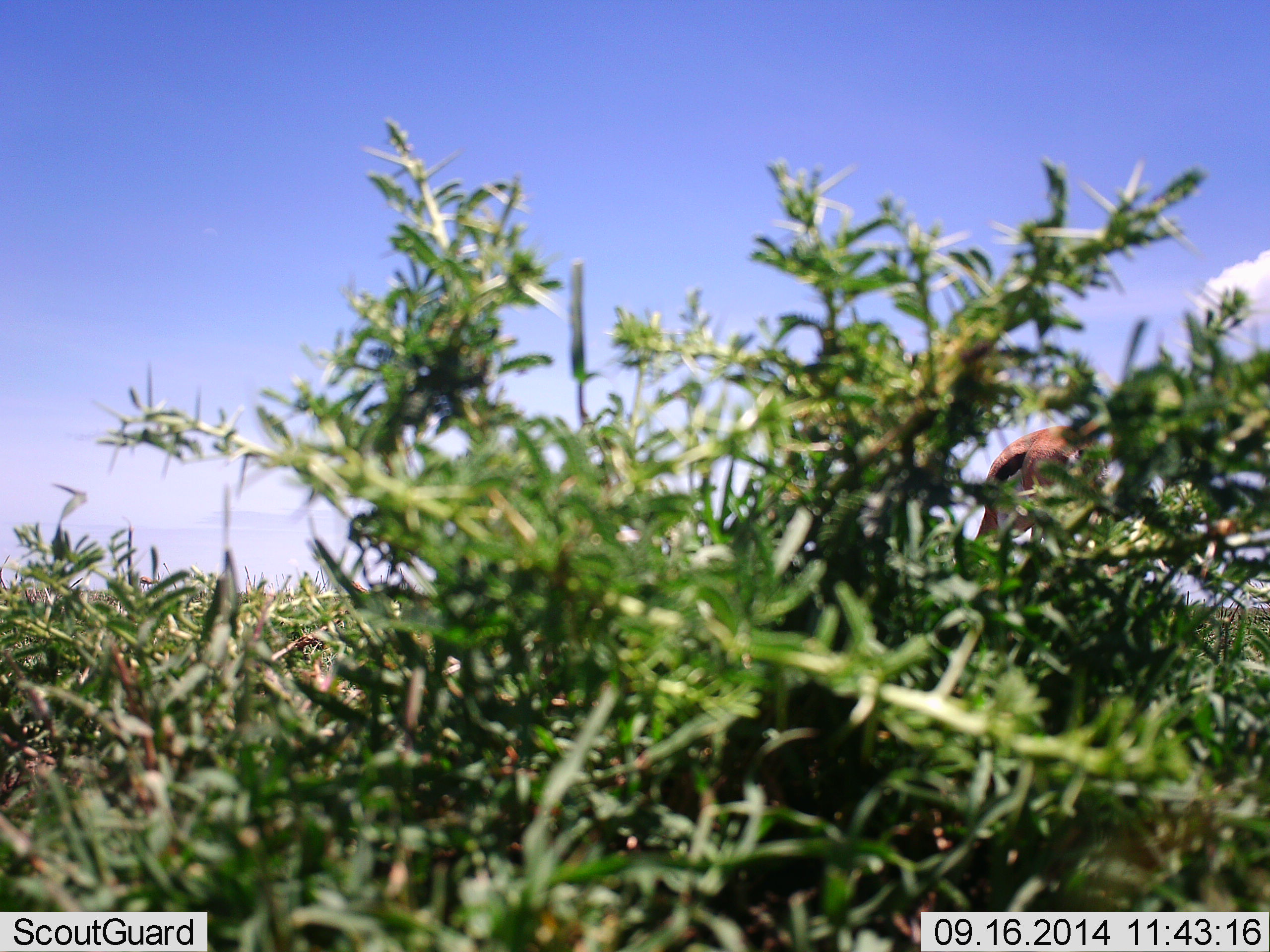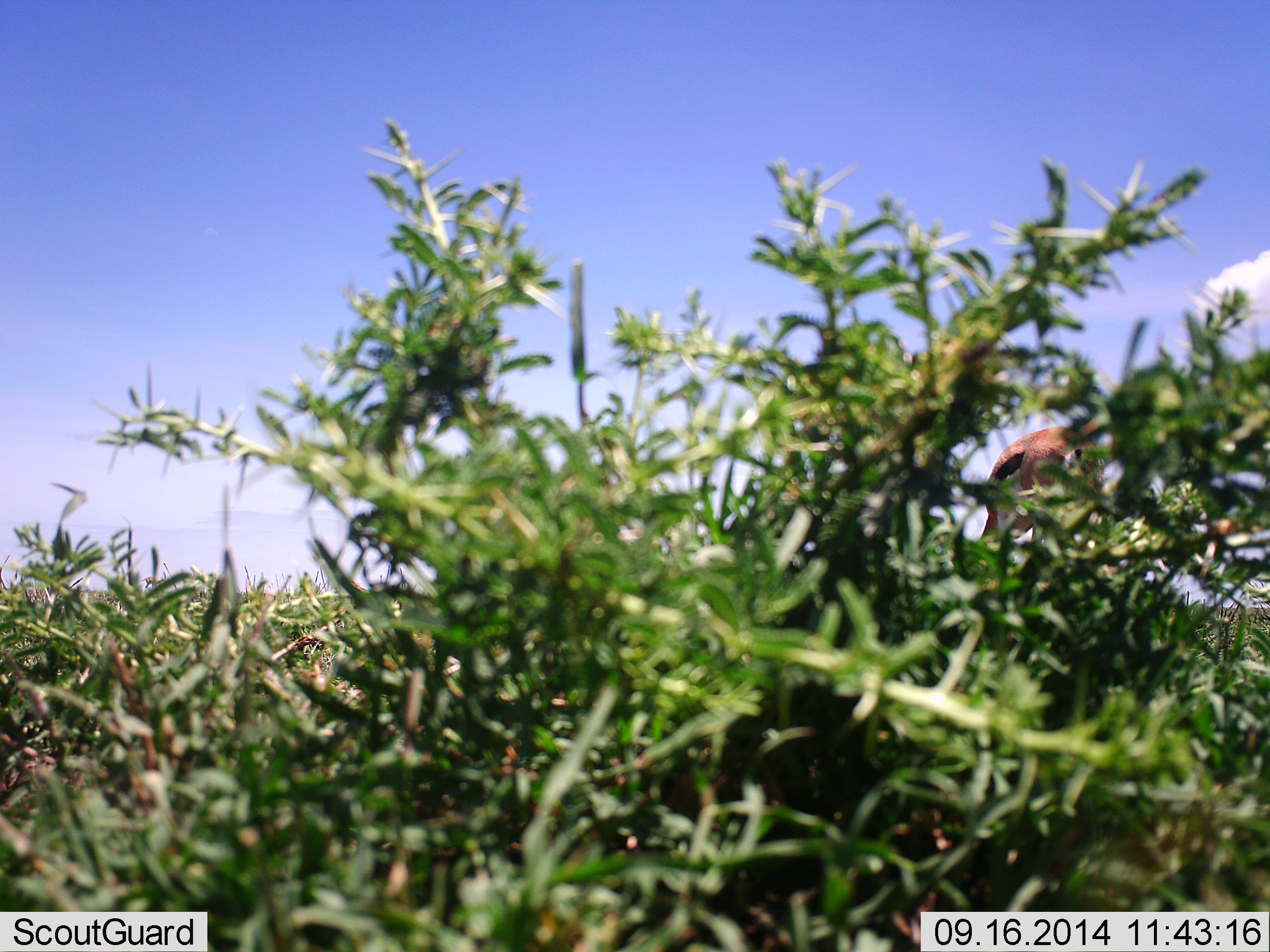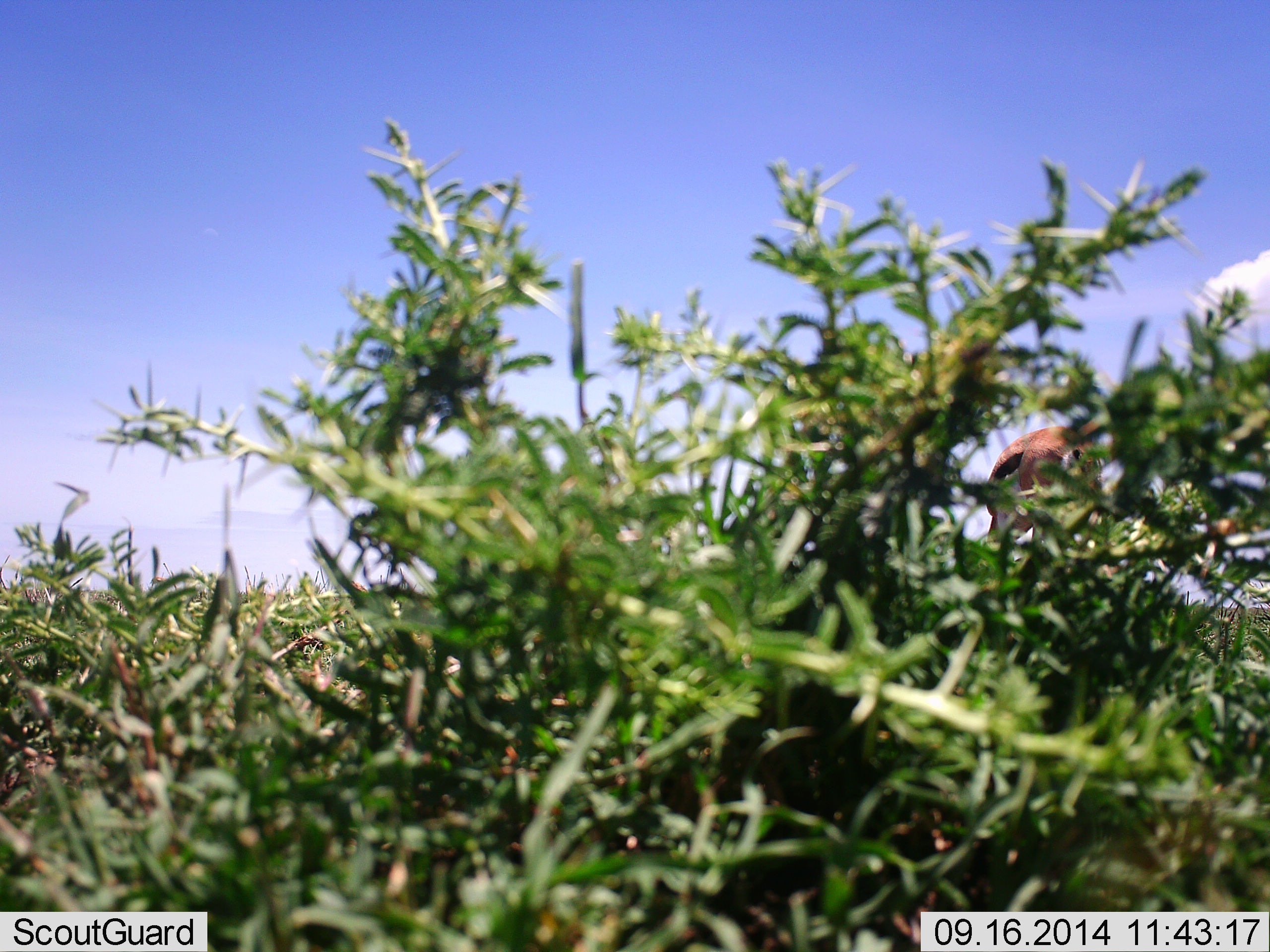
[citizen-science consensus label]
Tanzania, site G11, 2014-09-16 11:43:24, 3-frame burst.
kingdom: Animalia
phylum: Chordata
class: Mammalia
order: Artiodactyla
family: Bovidae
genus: Eudorcas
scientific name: Eudorcas thomsonii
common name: thomson's gazelle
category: gazellethomsons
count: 1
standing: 30%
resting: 0%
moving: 10%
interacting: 0%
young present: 0%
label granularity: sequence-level